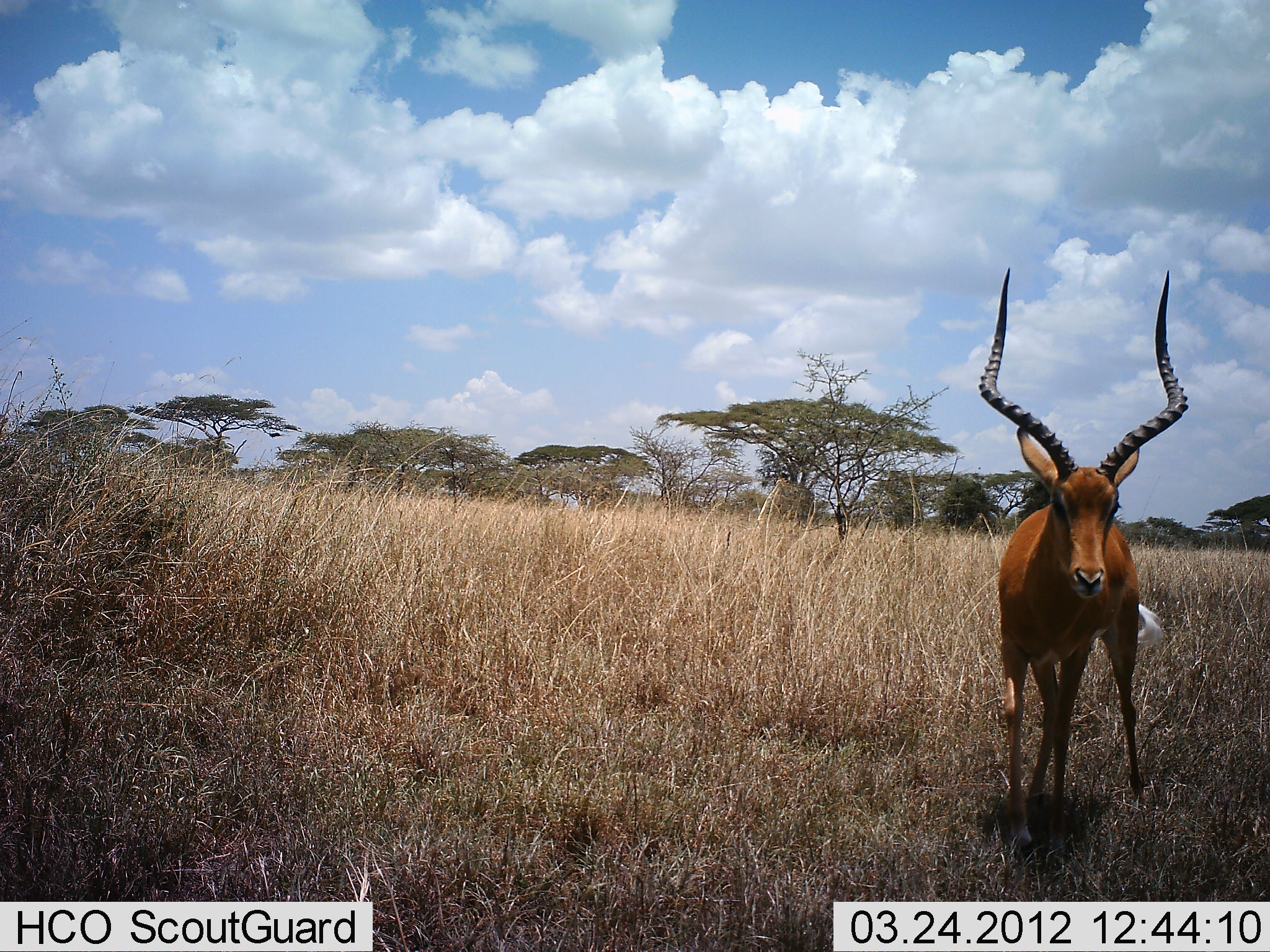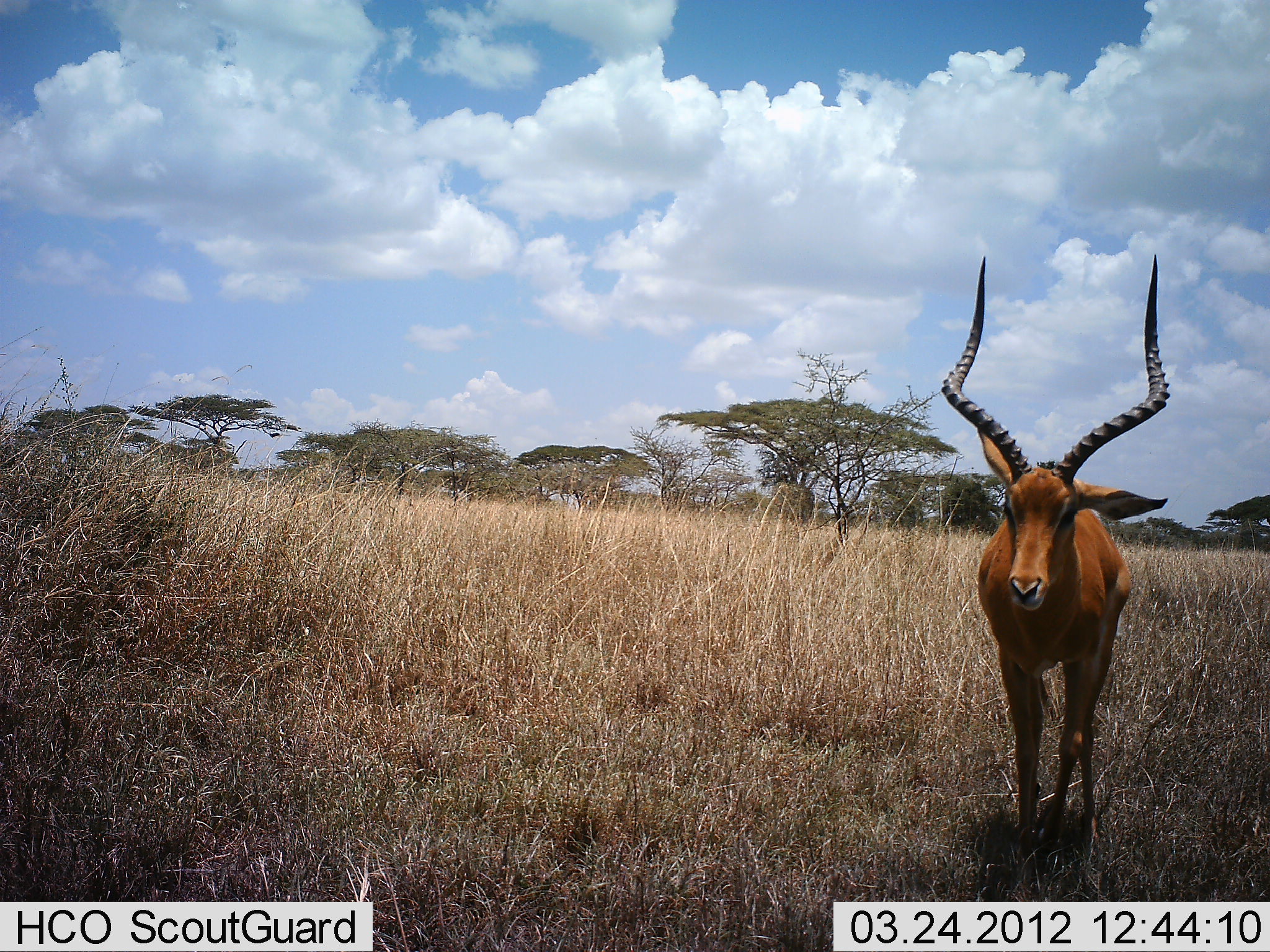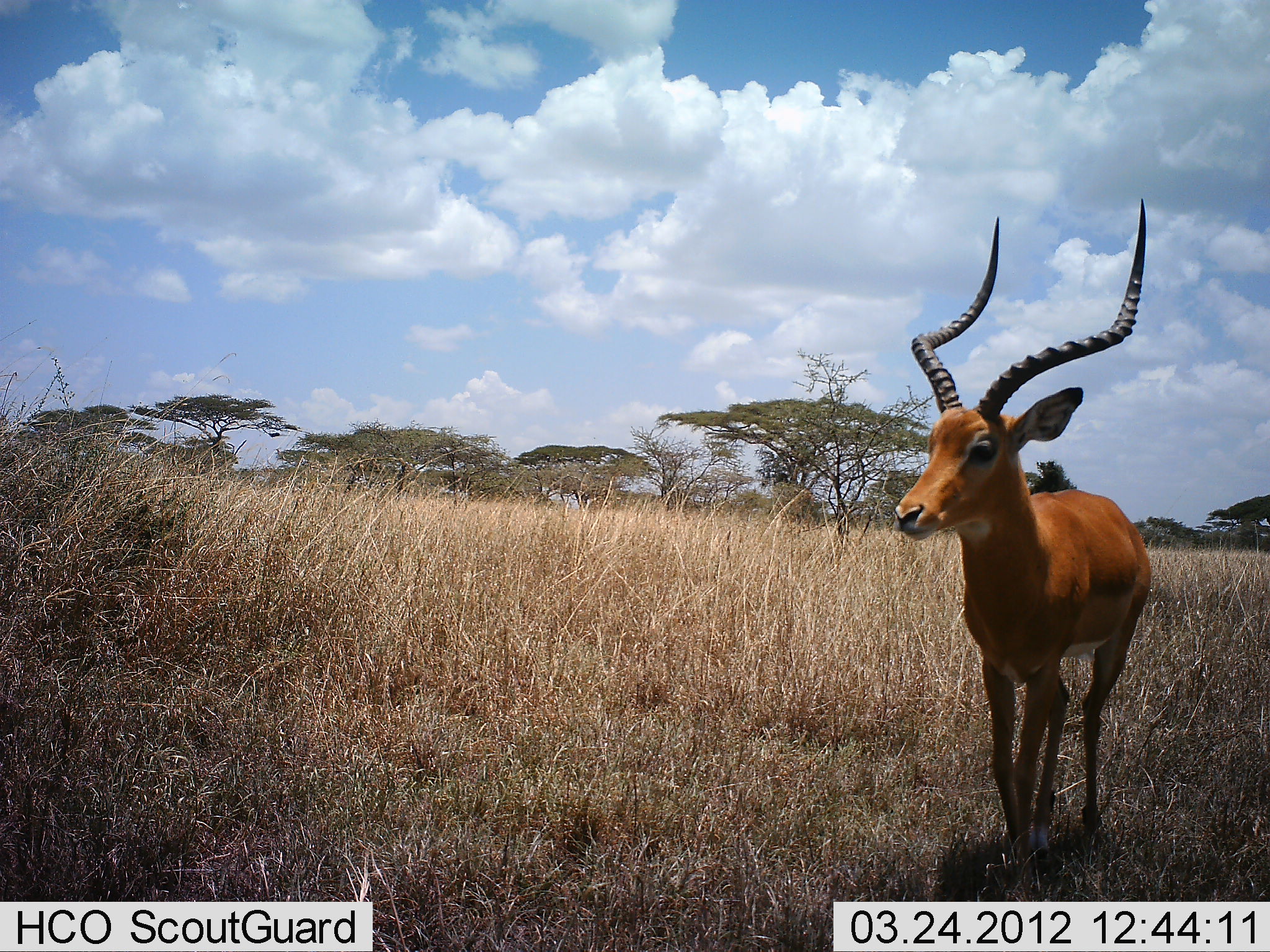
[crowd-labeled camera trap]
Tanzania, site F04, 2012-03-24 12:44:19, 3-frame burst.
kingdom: Animalia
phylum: Chordata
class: Mammalia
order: Artiodactyla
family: Bovidae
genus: Aepyceros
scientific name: Aepyceros melampus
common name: impala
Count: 1.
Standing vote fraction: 55%.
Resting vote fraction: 0%.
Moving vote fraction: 45%.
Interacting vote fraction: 0%.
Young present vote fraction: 0%.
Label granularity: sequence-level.